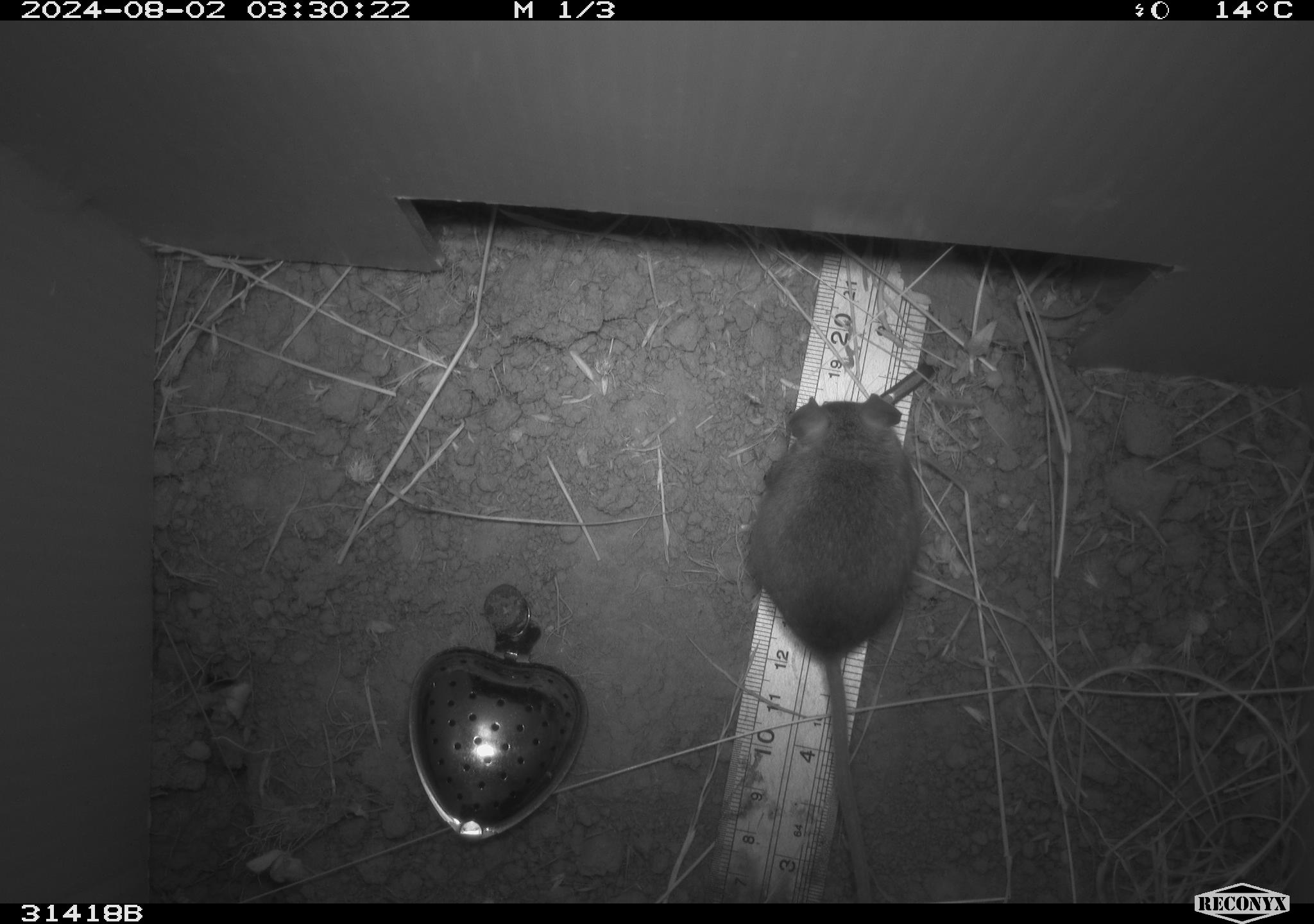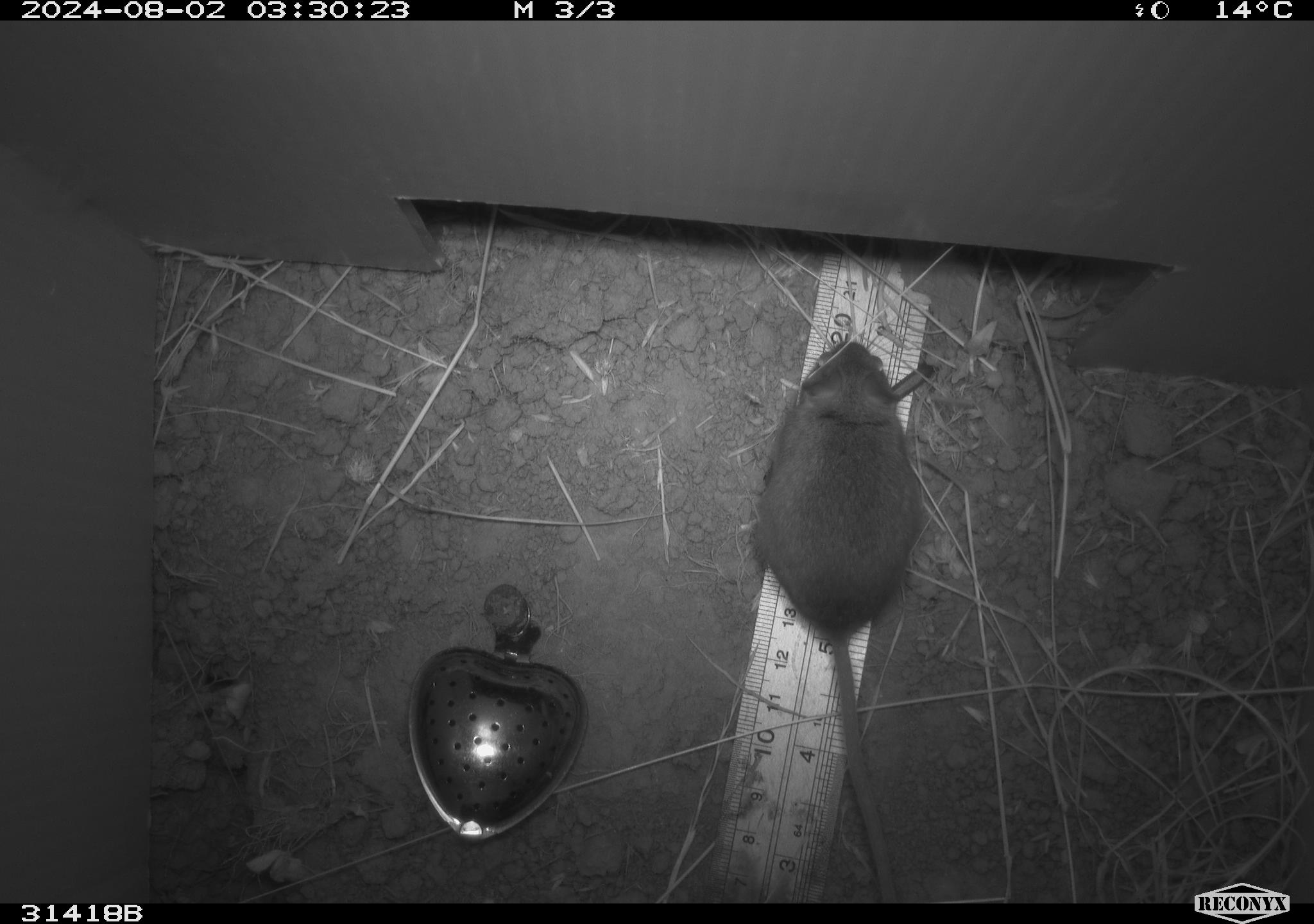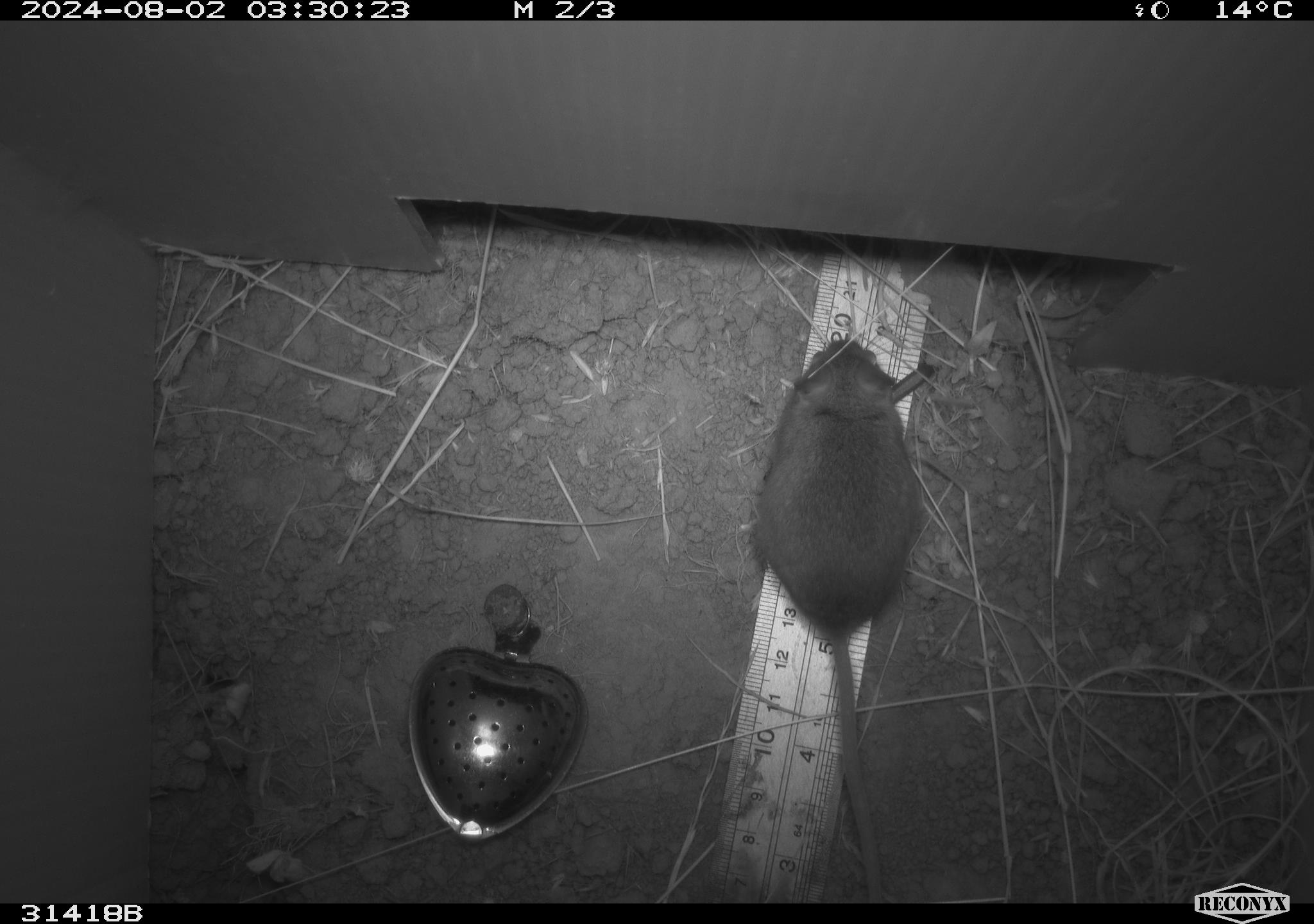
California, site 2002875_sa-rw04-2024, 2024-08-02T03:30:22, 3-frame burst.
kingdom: Animalia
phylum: Chordata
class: Mammalia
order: Rodentia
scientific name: Rodentia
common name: rodent